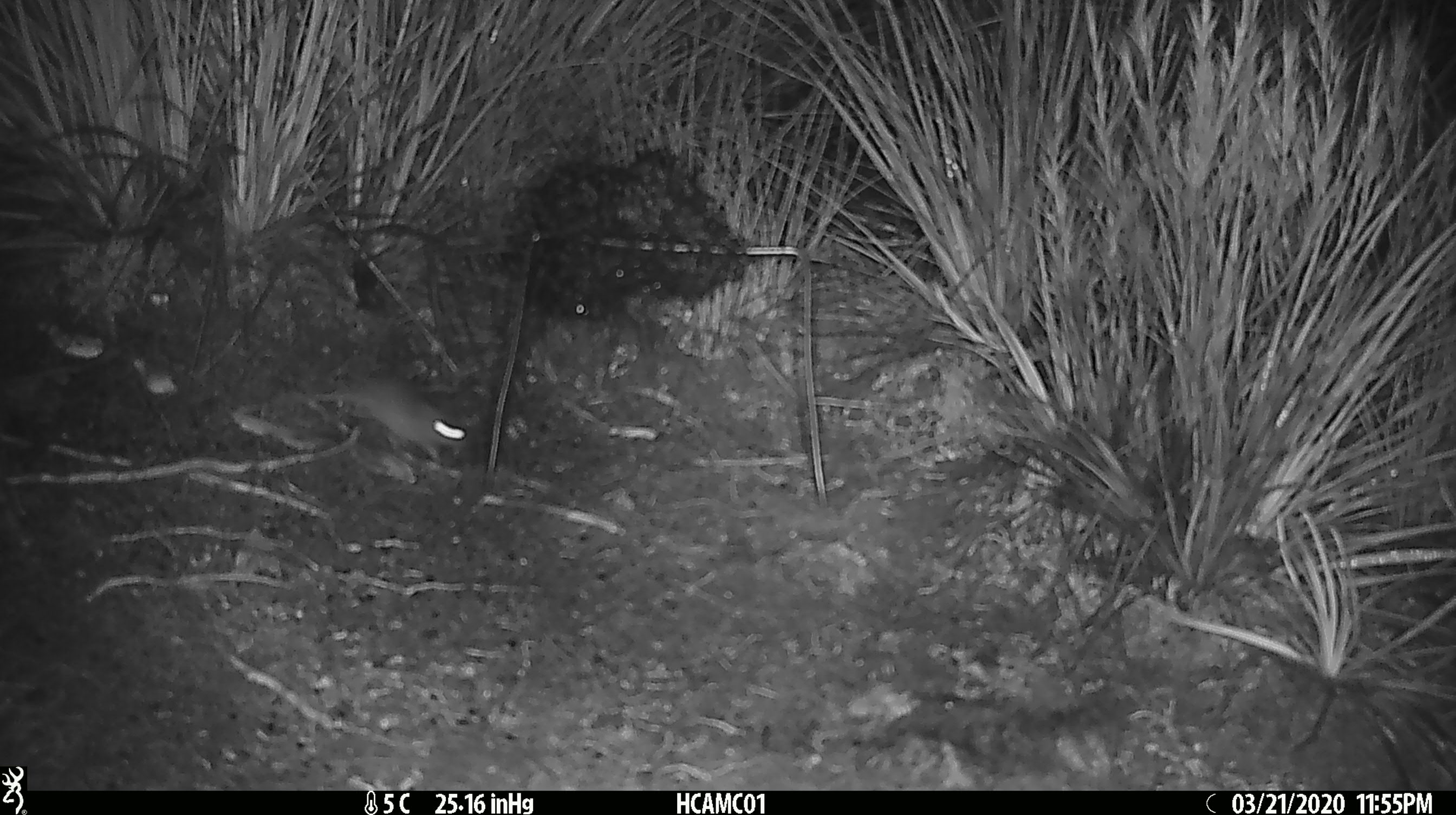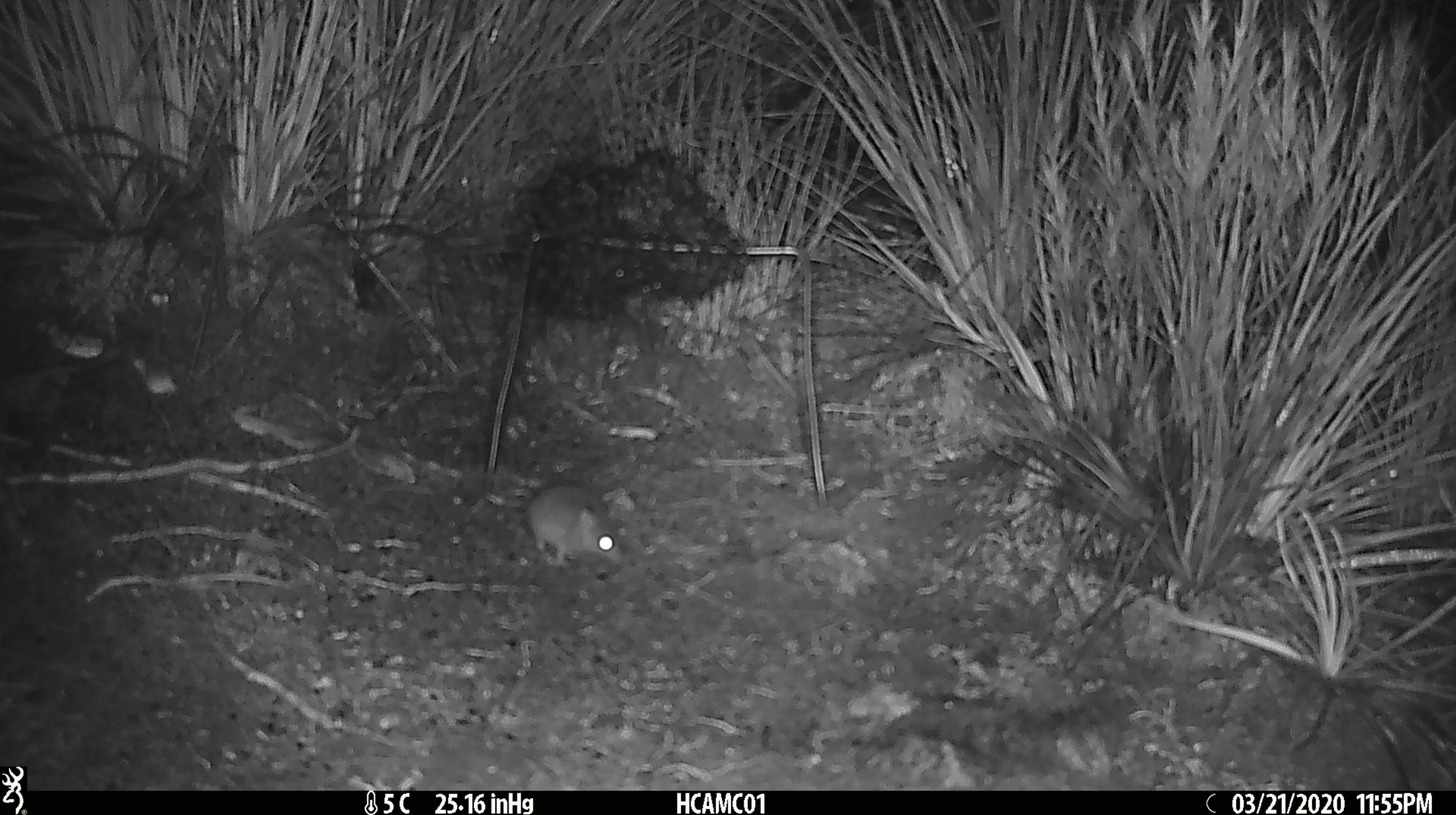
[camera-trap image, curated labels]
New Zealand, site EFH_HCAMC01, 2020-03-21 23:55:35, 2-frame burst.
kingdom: Animalia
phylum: Chordata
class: Mammalia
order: Rodentia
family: Muridae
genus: Mus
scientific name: Mus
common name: mouse